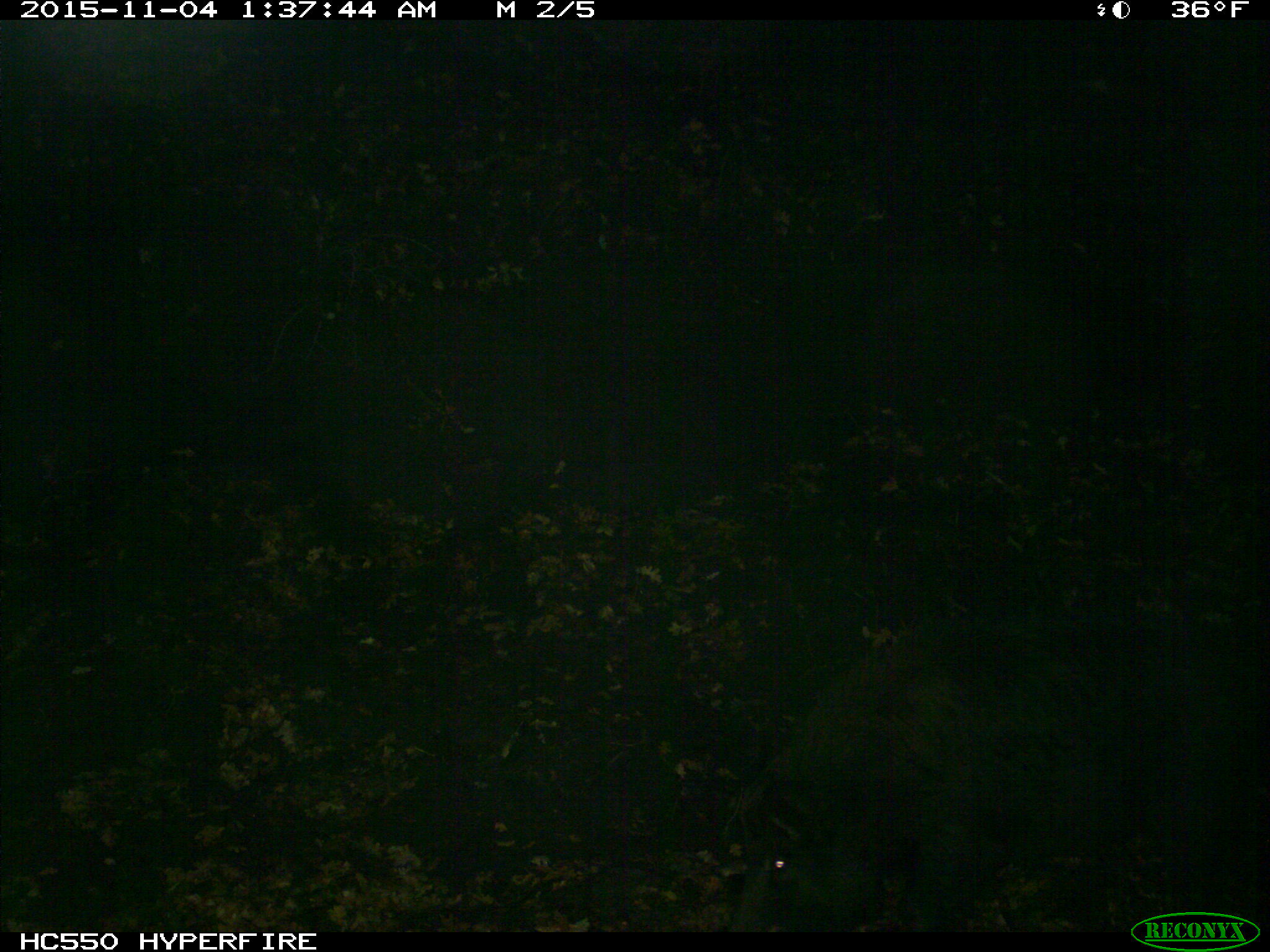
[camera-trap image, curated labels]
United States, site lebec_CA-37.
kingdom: Animalia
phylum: Chordata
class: Mammalia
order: Artiodactyla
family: Suidae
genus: Sus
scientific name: Sus scrofa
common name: wild boar